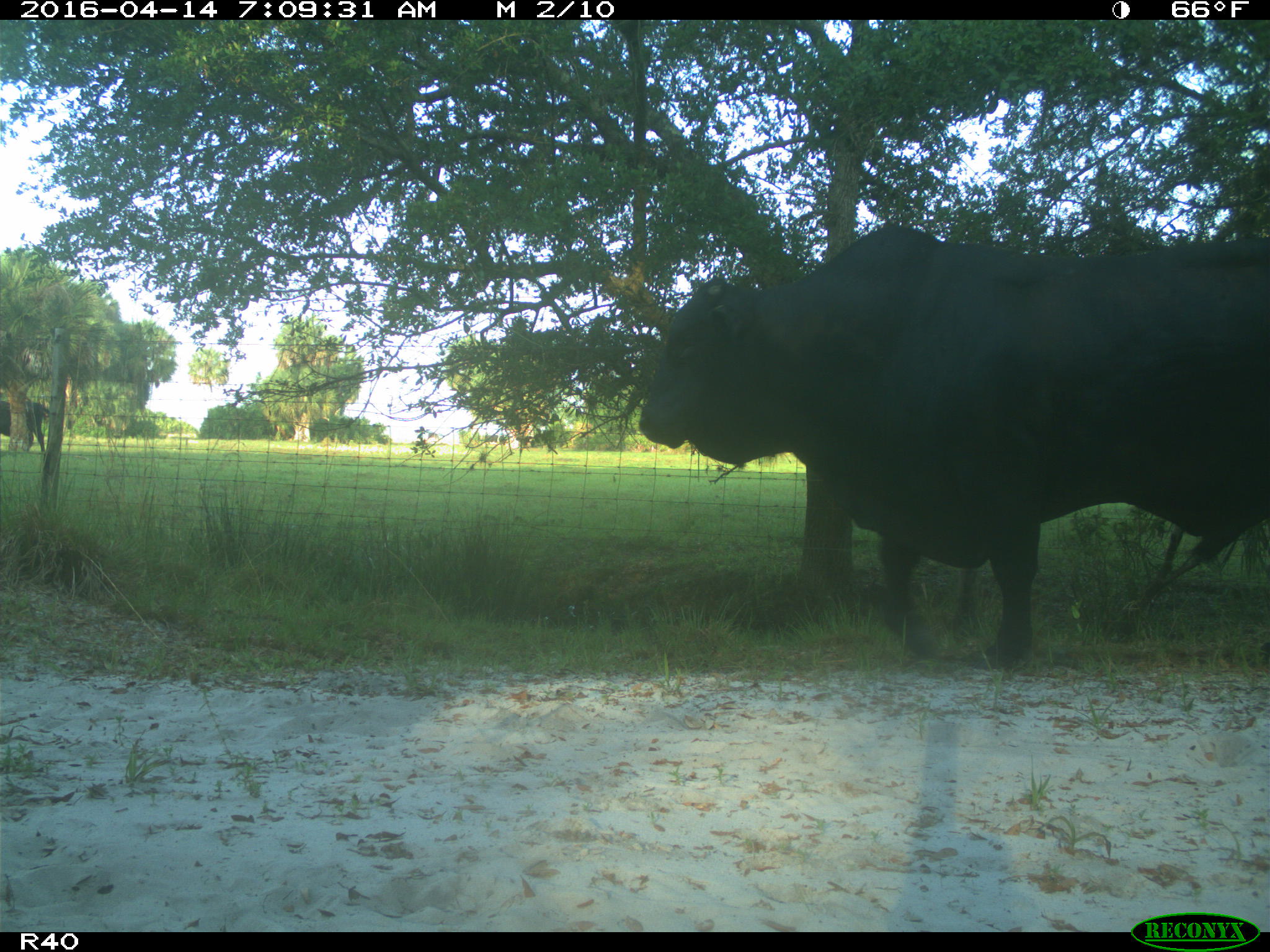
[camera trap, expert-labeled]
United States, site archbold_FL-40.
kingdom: Animalia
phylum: Chordata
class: Mammalia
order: Artiodactyla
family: Bovidae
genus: Bos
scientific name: Bos taurus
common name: domestic cow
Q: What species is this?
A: Bos taurus (domestic cow).